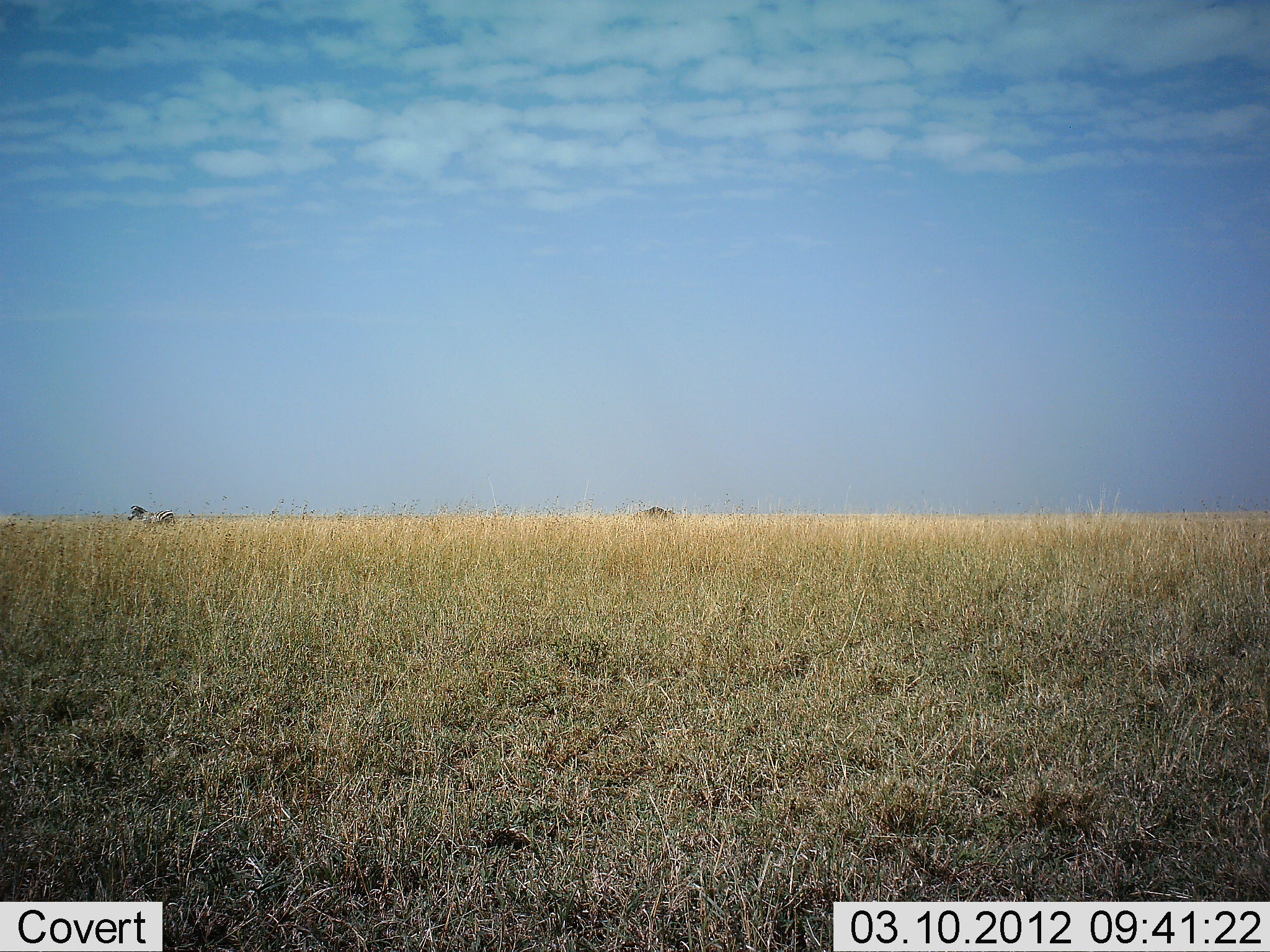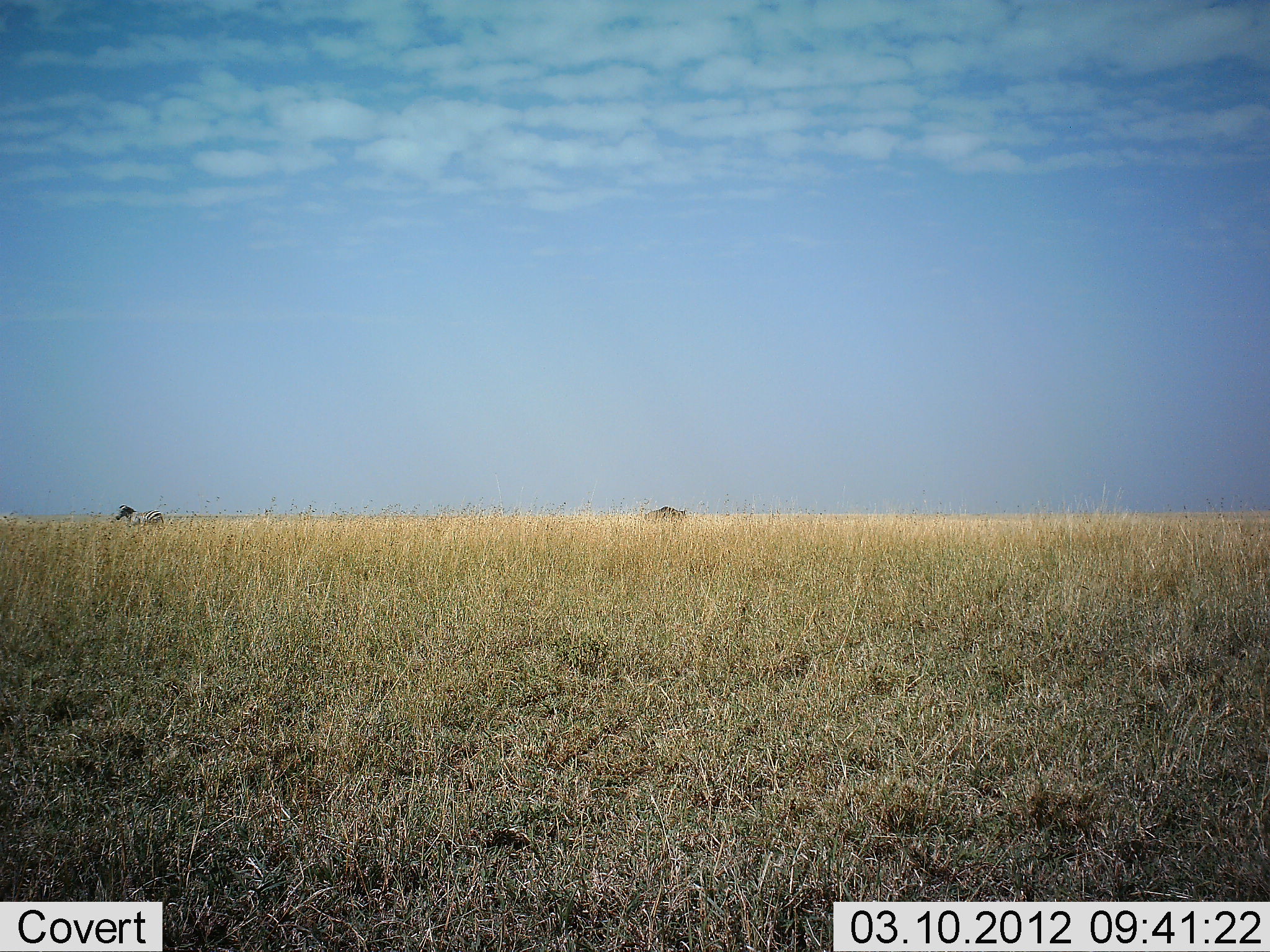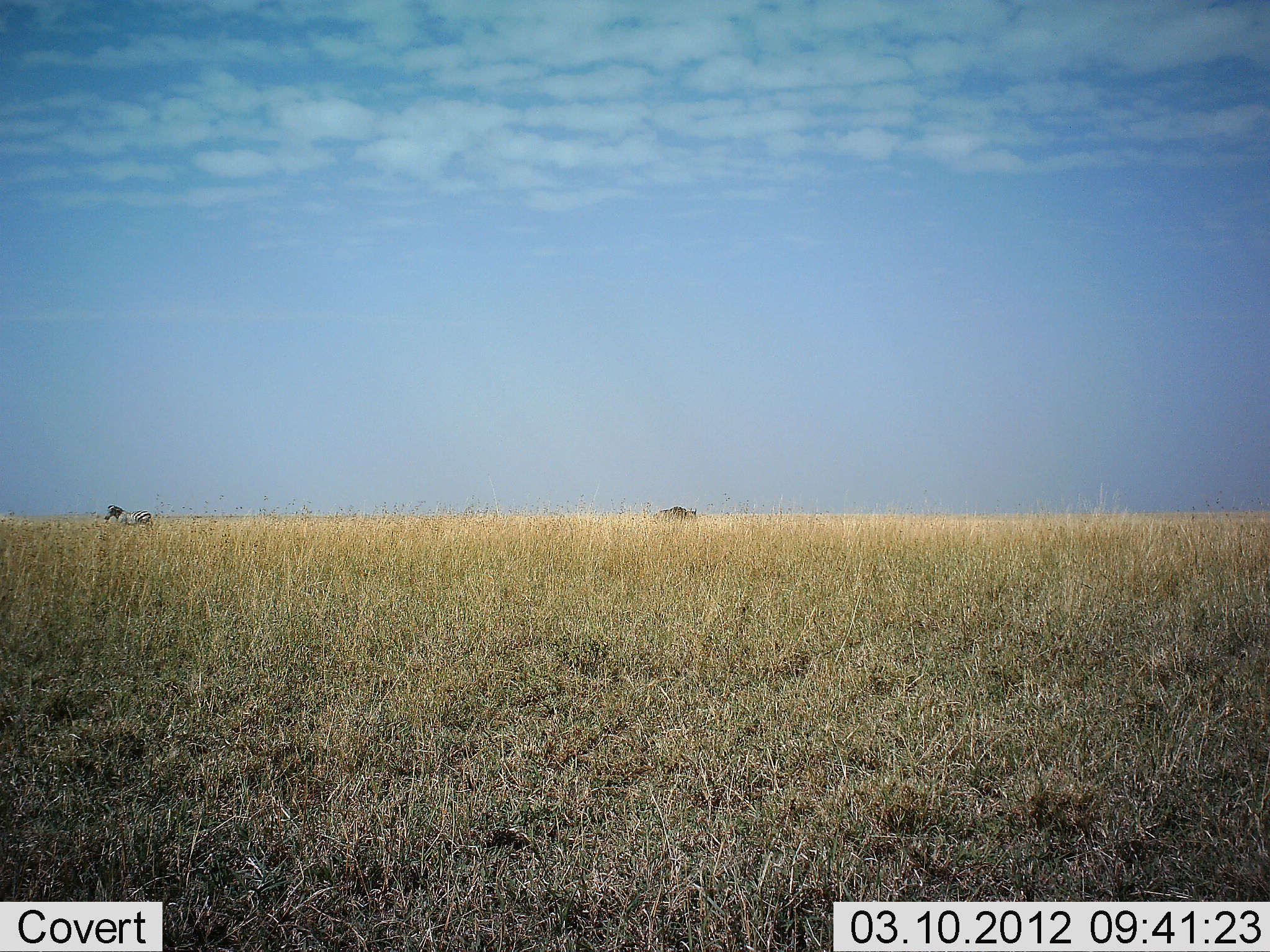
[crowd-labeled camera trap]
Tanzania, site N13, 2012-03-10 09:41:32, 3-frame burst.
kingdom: Animalia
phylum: Chordata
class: Mammalia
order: Artiodactyla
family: Bovidae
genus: Connochaetes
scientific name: Connochaetes taurinus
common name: blue wildebeest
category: wildebeest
Wildebeest (blue wildebeest) (Connochaetes taurinus), count 1. Behavior (volunteer vote fractions): standing 0%, resting 0%, moving 100%, interacting 0%. Young present (vote fraction): 0%. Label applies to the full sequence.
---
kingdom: Animalia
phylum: Chordata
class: Mammalia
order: Perissodactyla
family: Equidae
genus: Equus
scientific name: Equus quagga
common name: plains zebra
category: zebra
Zebra (plains zebra) (Equus quagga), count 1. Behavior (volunteer vote fractions): standing 5%, resting 0%, moving 95%, interacting 0%. Young present (vote fraction): 0%. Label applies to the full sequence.